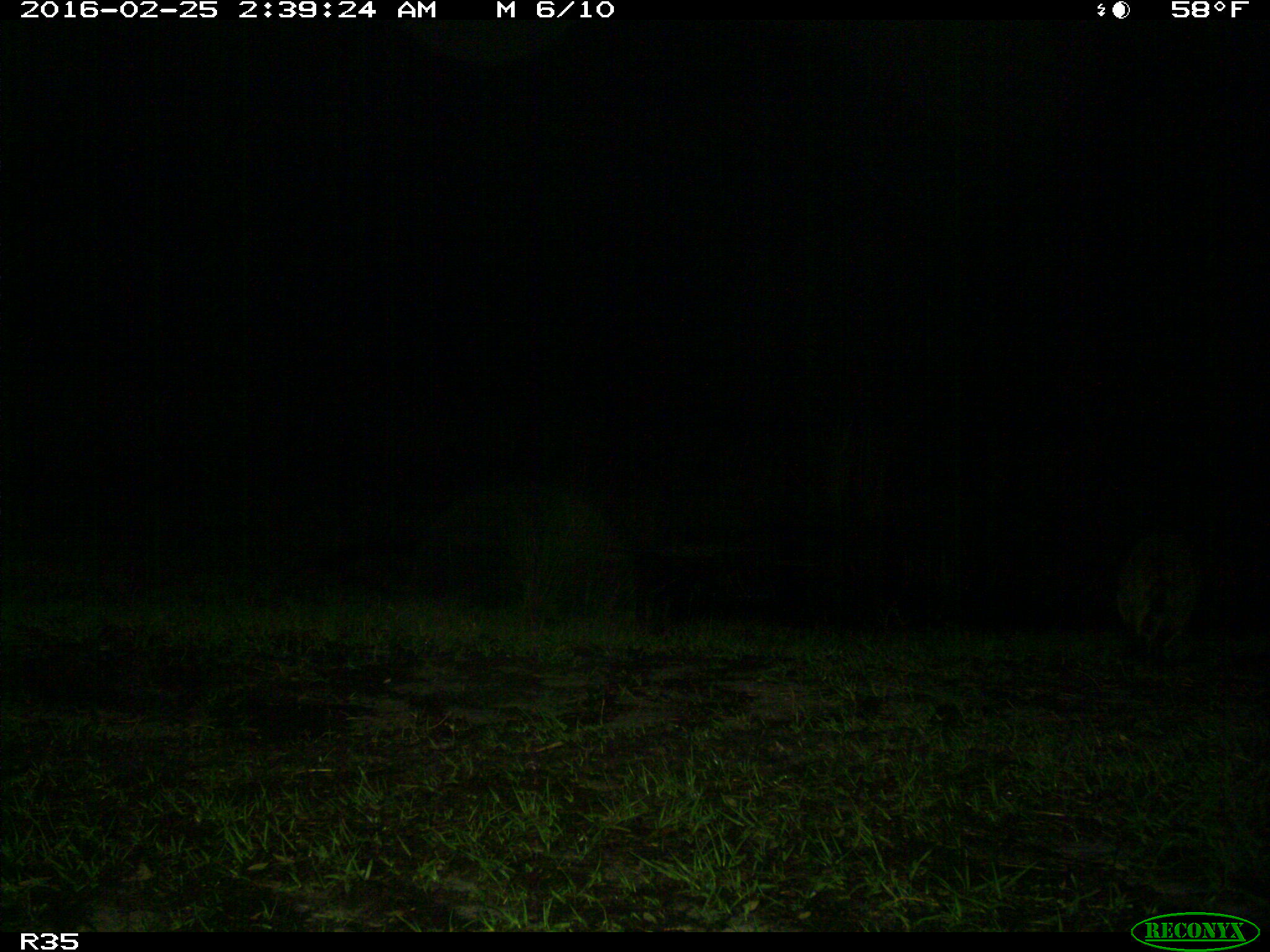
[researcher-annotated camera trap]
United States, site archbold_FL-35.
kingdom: Animalia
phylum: Chordata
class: Mammalia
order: Carnivora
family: Procyonidae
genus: Procyon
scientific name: Procyon lotor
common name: common raccoon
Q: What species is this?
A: Procyon lotor (common raccoon).